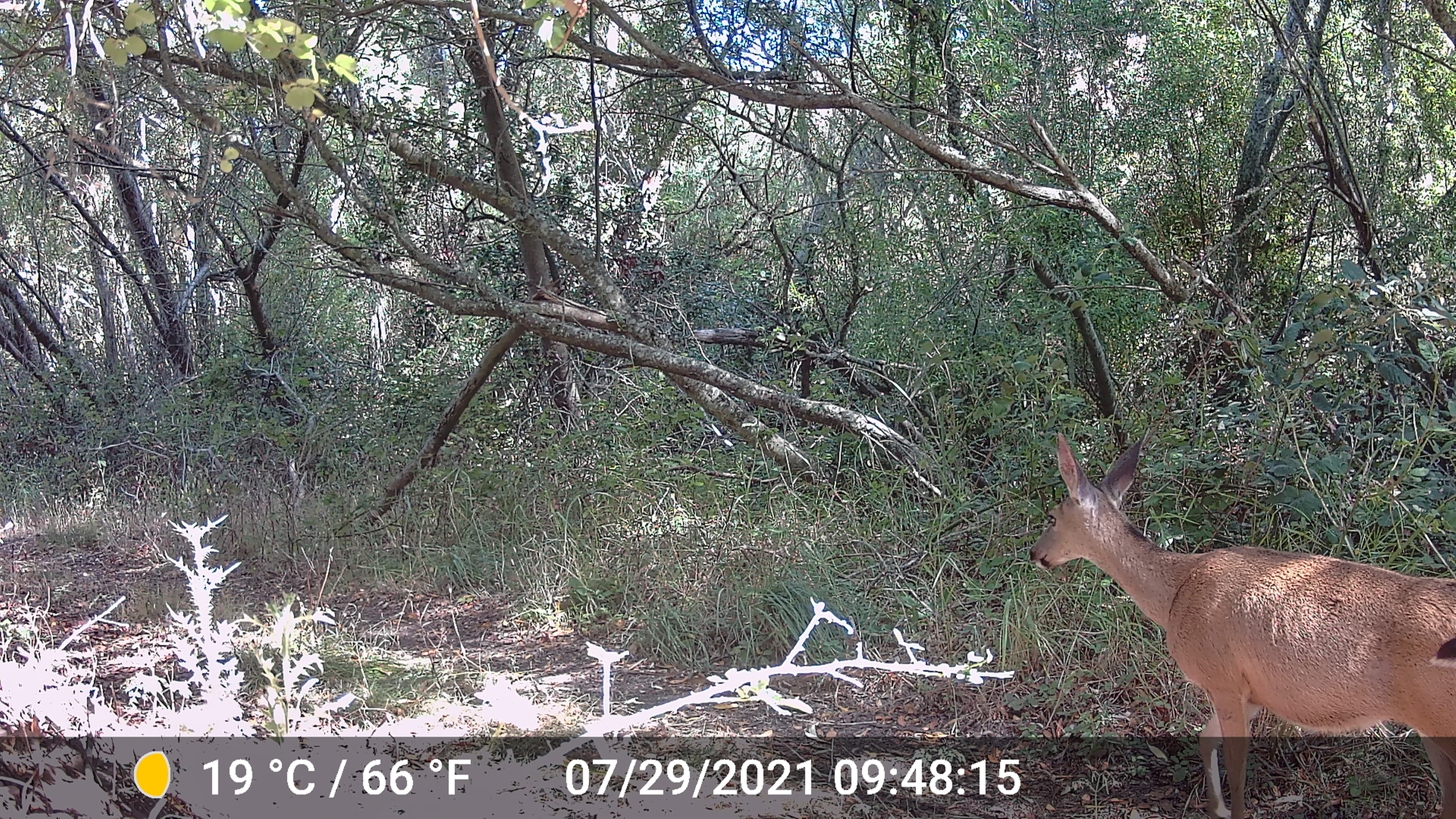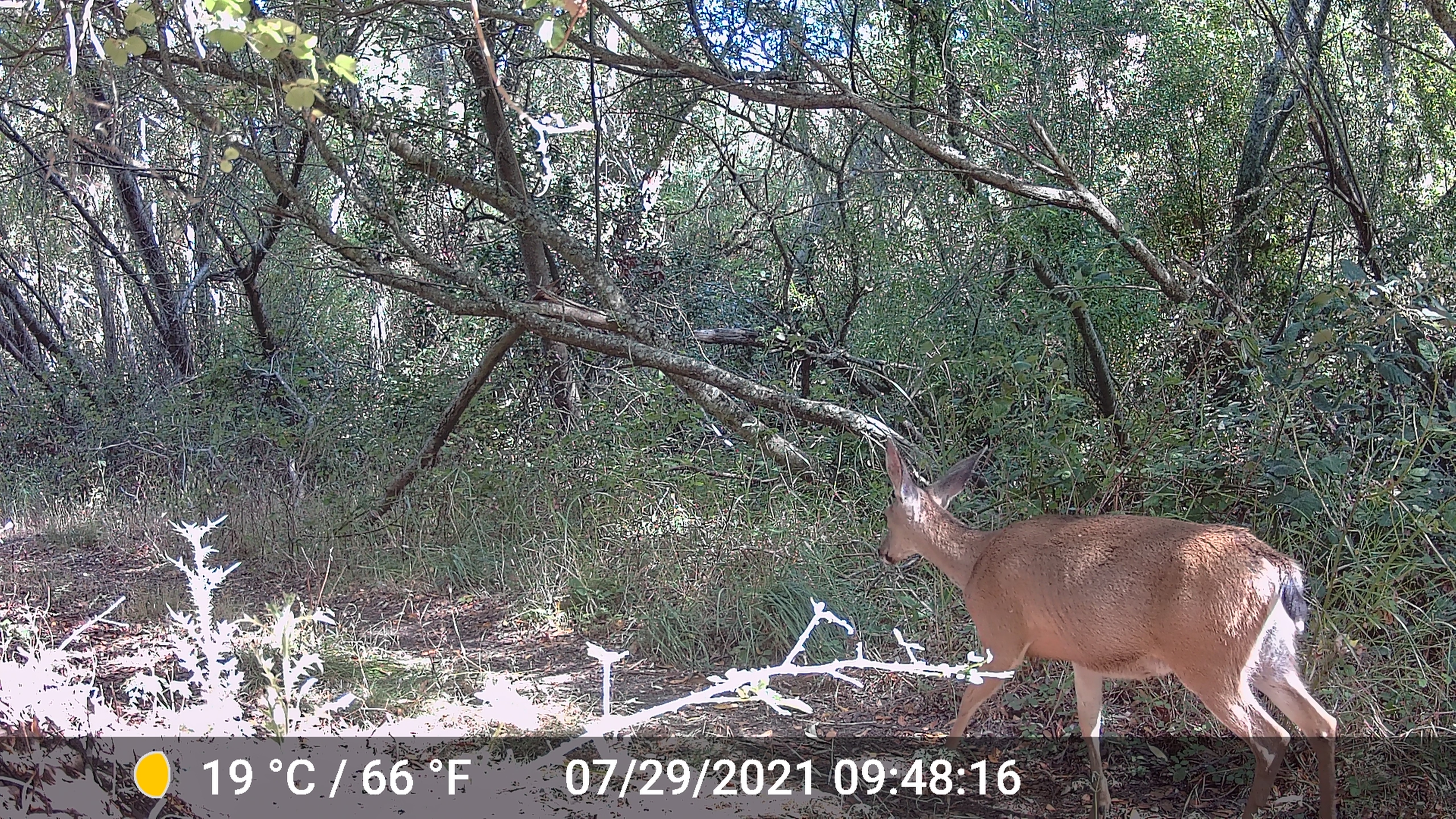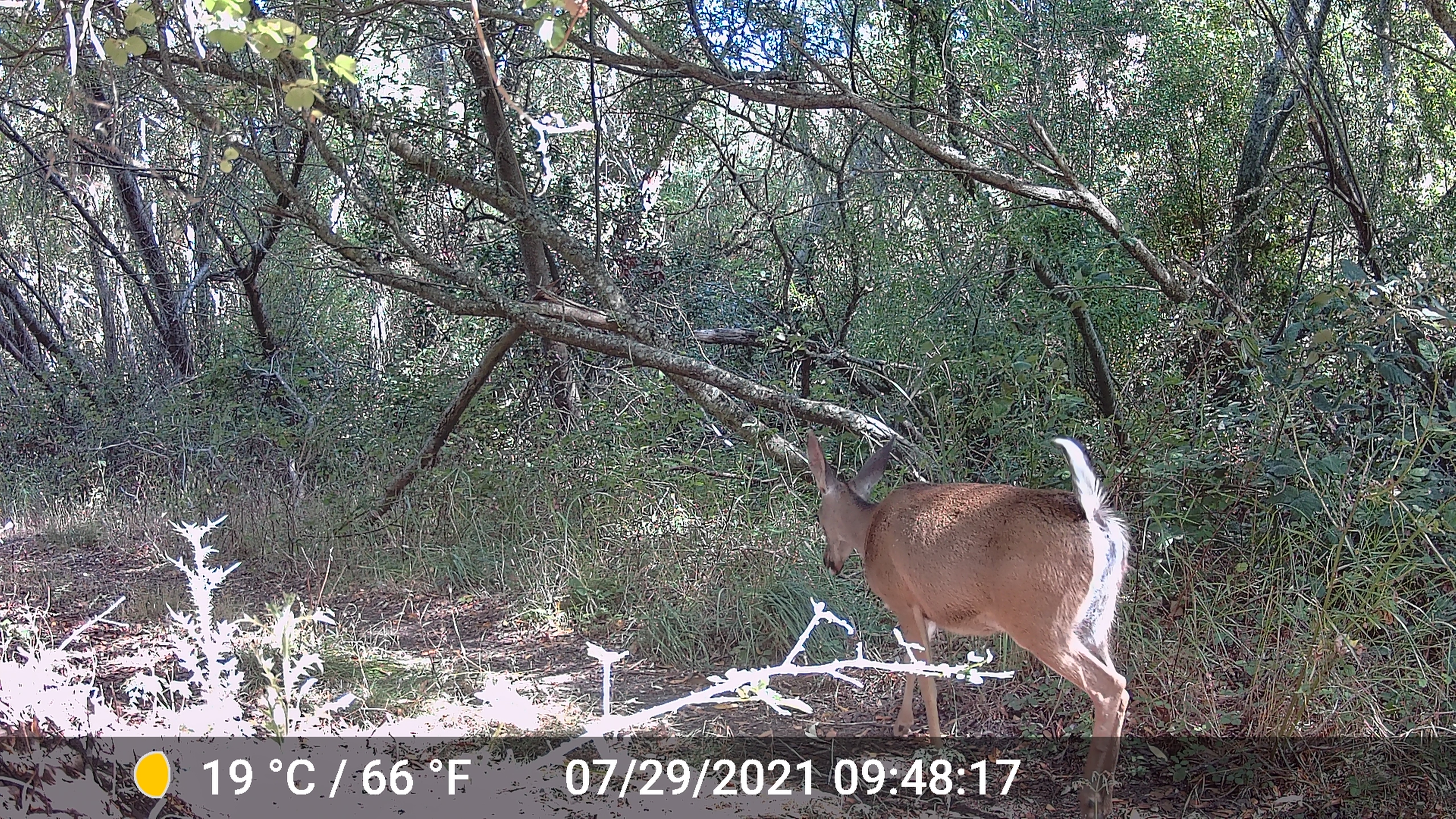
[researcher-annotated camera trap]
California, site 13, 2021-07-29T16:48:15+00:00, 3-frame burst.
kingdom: Animalia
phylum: Chordata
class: Mammalia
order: Artiodactyla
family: Cervidae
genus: Odocoileus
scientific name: Odocoileus hemionus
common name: mule deer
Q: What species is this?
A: Mule deer (Odocoileus hemionus).